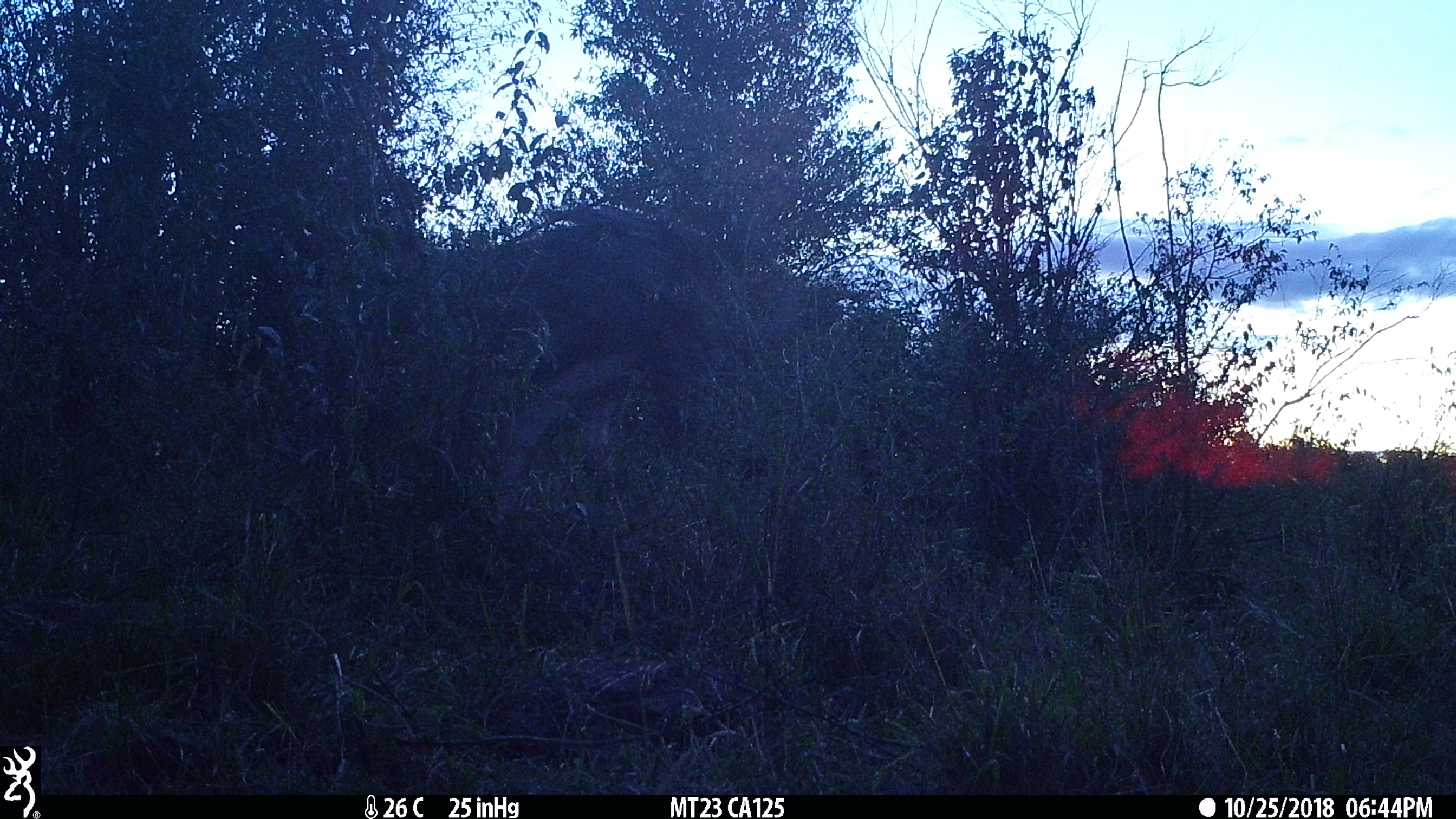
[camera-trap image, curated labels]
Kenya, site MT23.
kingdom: Animalia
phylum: Chordata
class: Aves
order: Struthioniformes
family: Struthionidae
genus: Struthio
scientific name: Struthio camelus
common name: ostrich